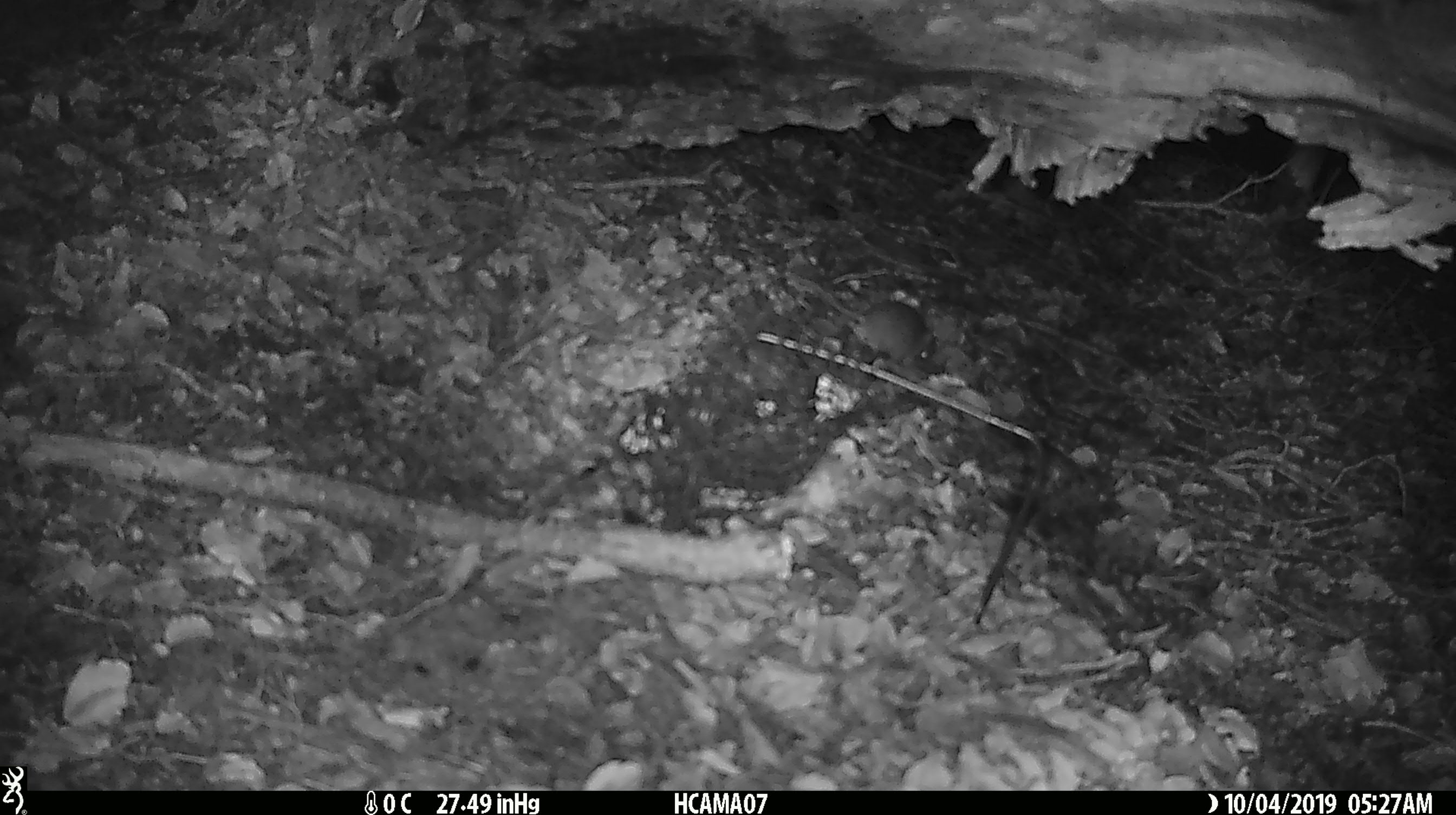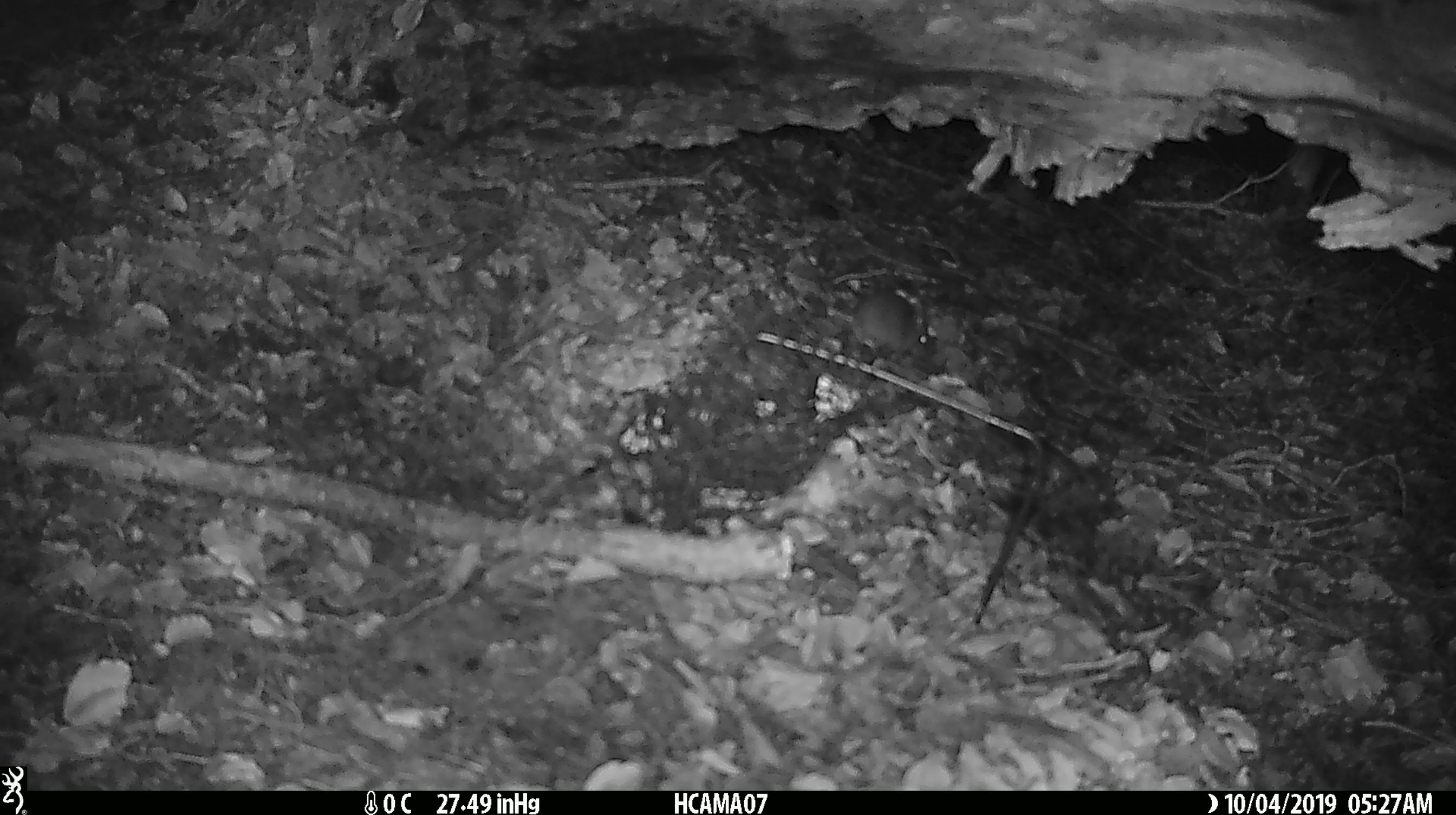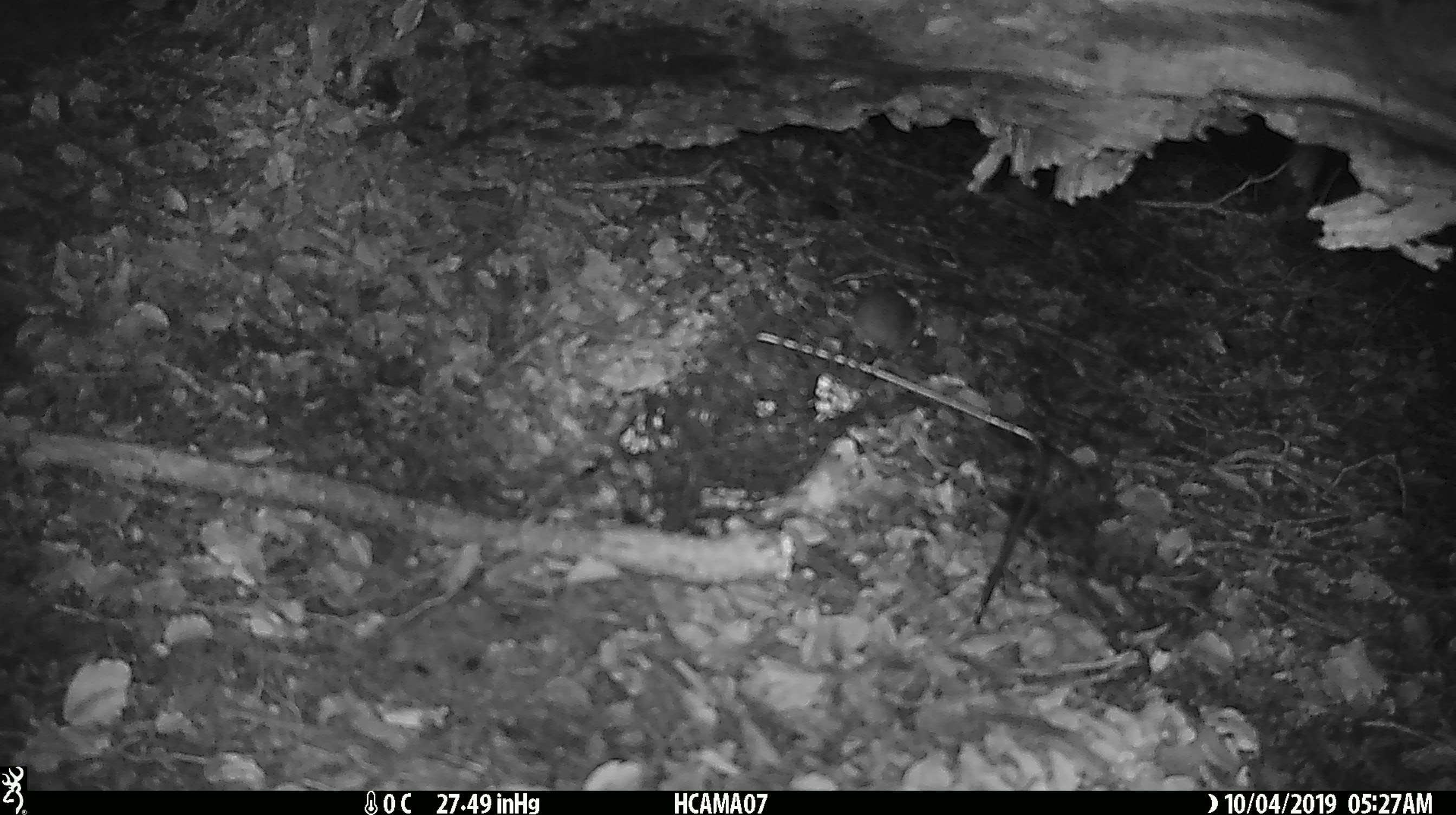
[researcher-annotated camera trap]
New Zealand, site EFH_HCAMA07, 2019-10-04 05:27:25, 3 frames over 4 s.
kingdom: Animalia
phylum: Chordata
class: Mammalia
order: Rodentia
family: Muridae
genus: Mus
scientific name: Mus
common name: mouse